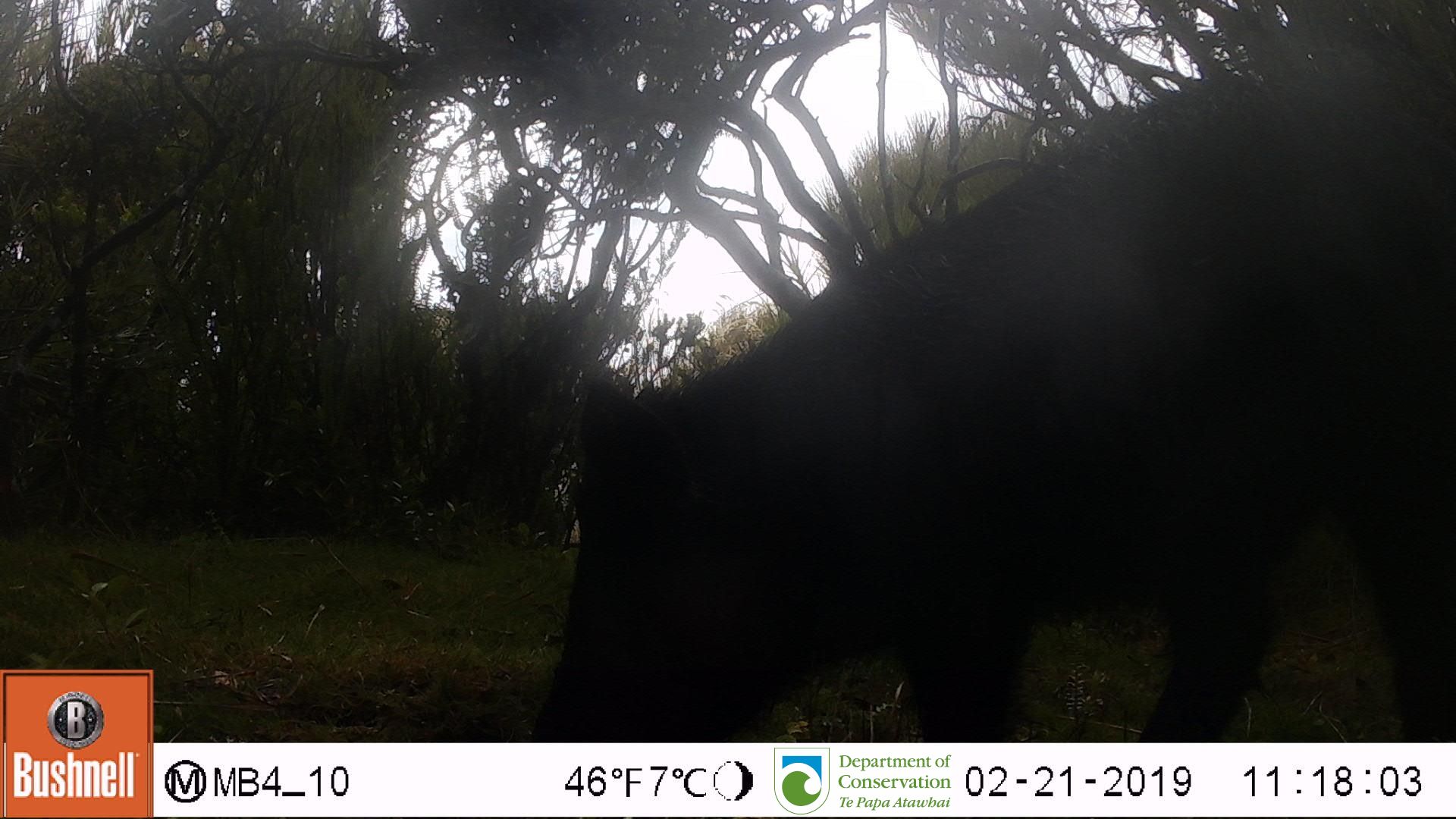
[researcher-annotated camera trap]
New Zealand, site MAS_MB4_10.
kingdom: Animalia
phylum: Chordata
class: Mammalia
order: Artiodactyla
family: Suidae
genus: Sus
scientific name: Sus scrofa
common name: pig